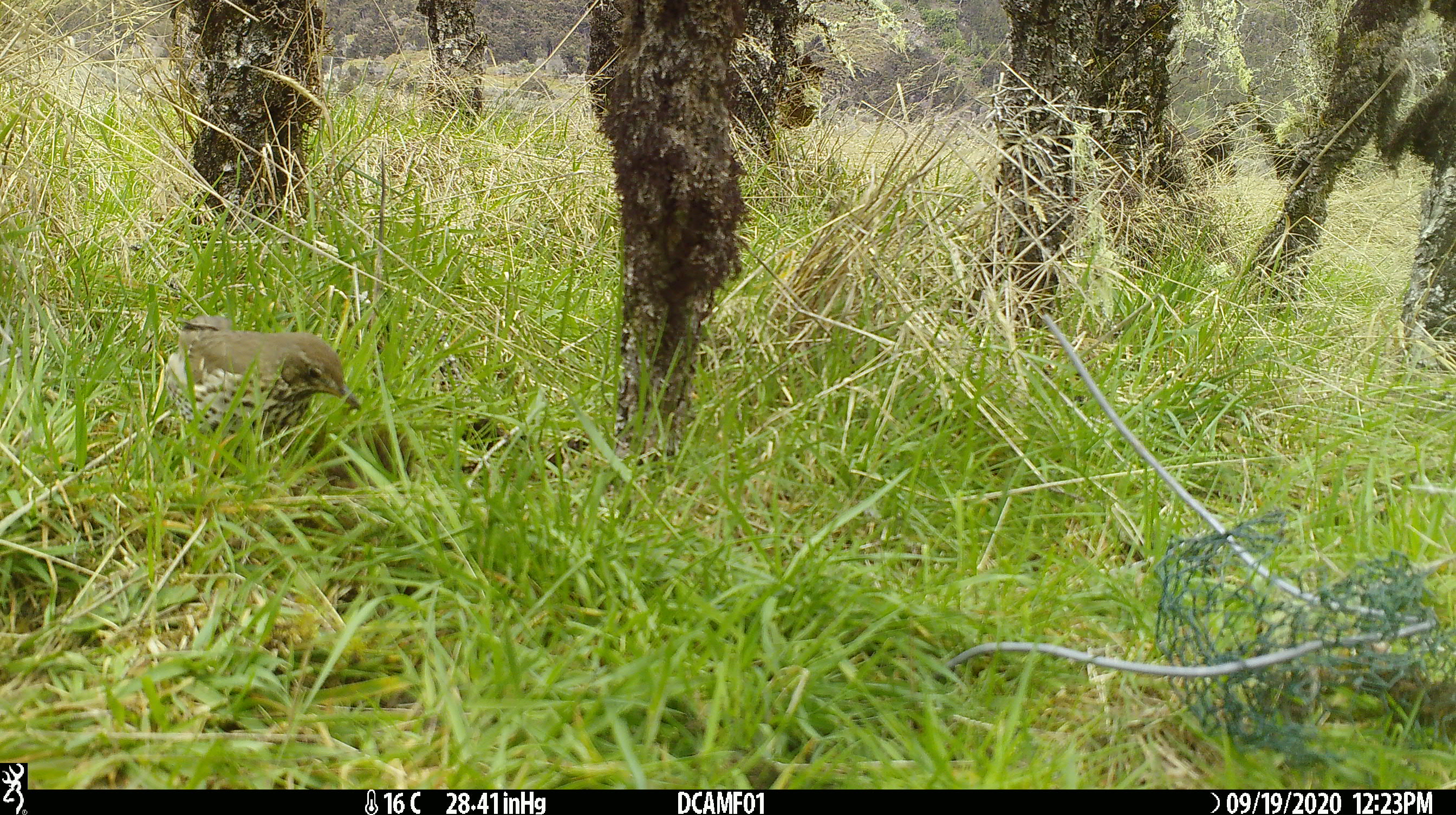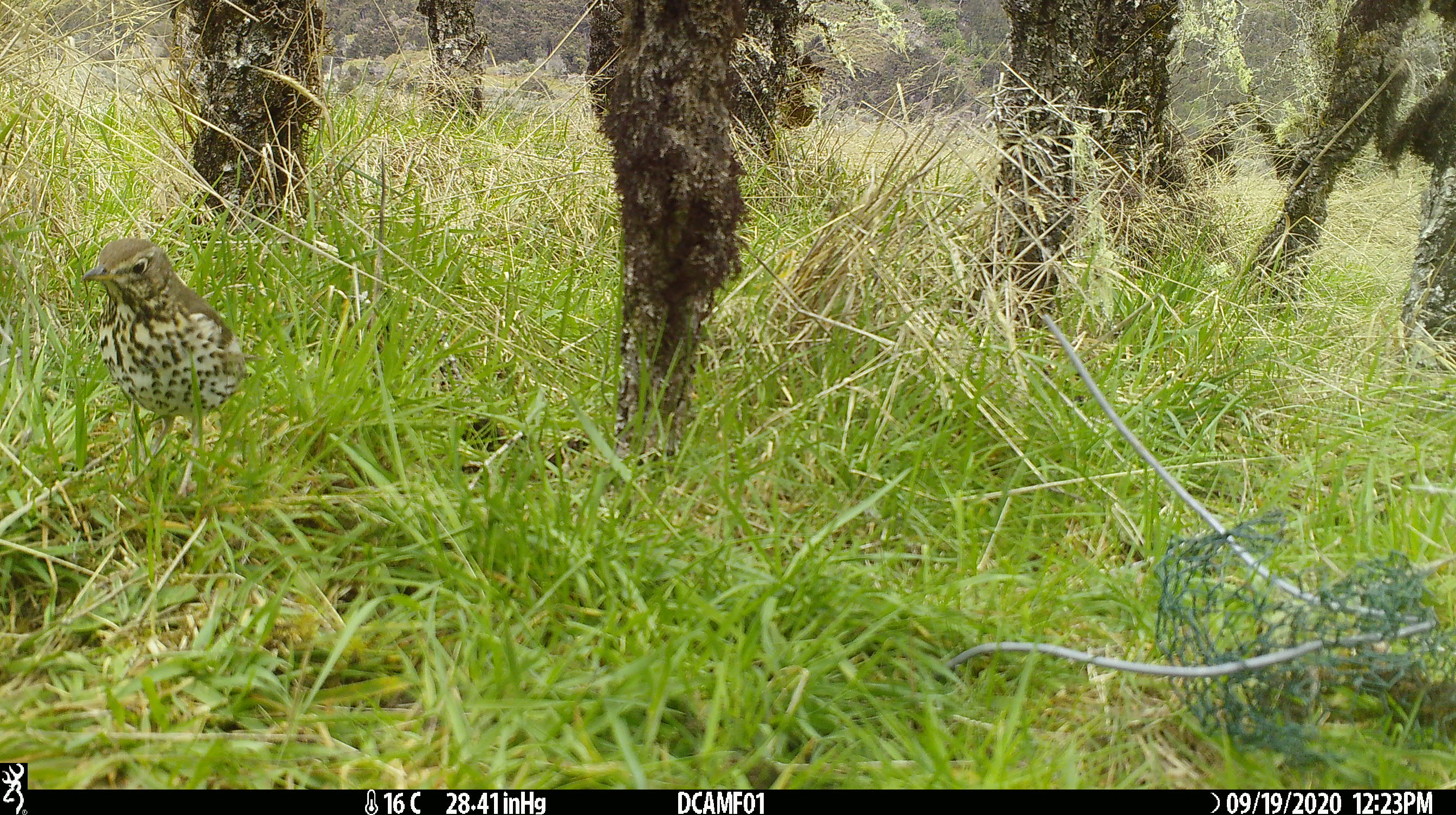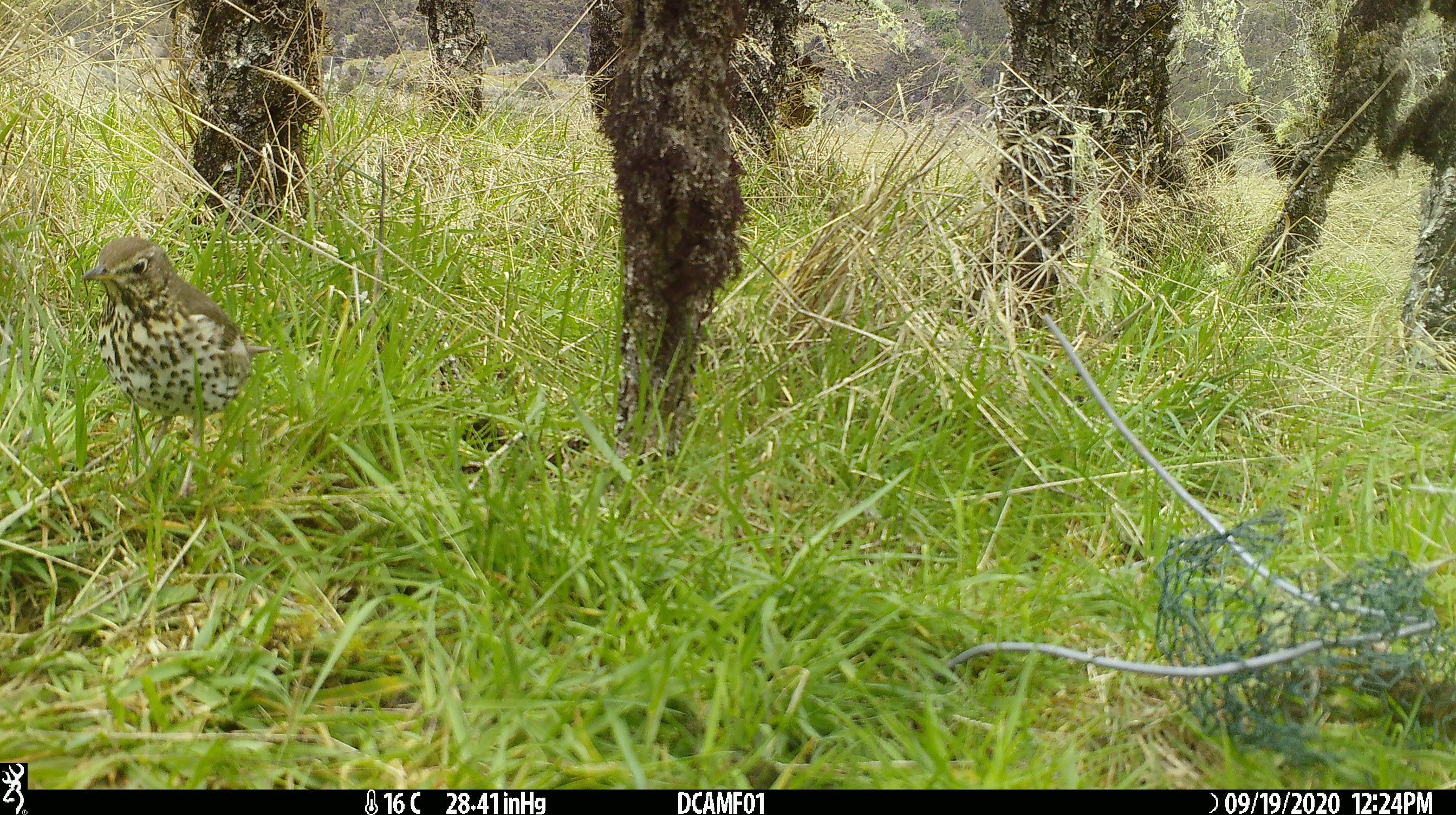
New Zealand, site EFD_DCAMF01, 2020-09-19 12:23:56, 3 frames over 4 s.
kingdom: Animalia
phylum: Chordata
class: Aves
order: Passeriformes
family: Turdidae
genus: Turdus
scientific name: Turdus philomelos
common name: song thrush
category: thrush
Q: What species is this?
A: Thrush (song thrush) (Turdus philomelos).